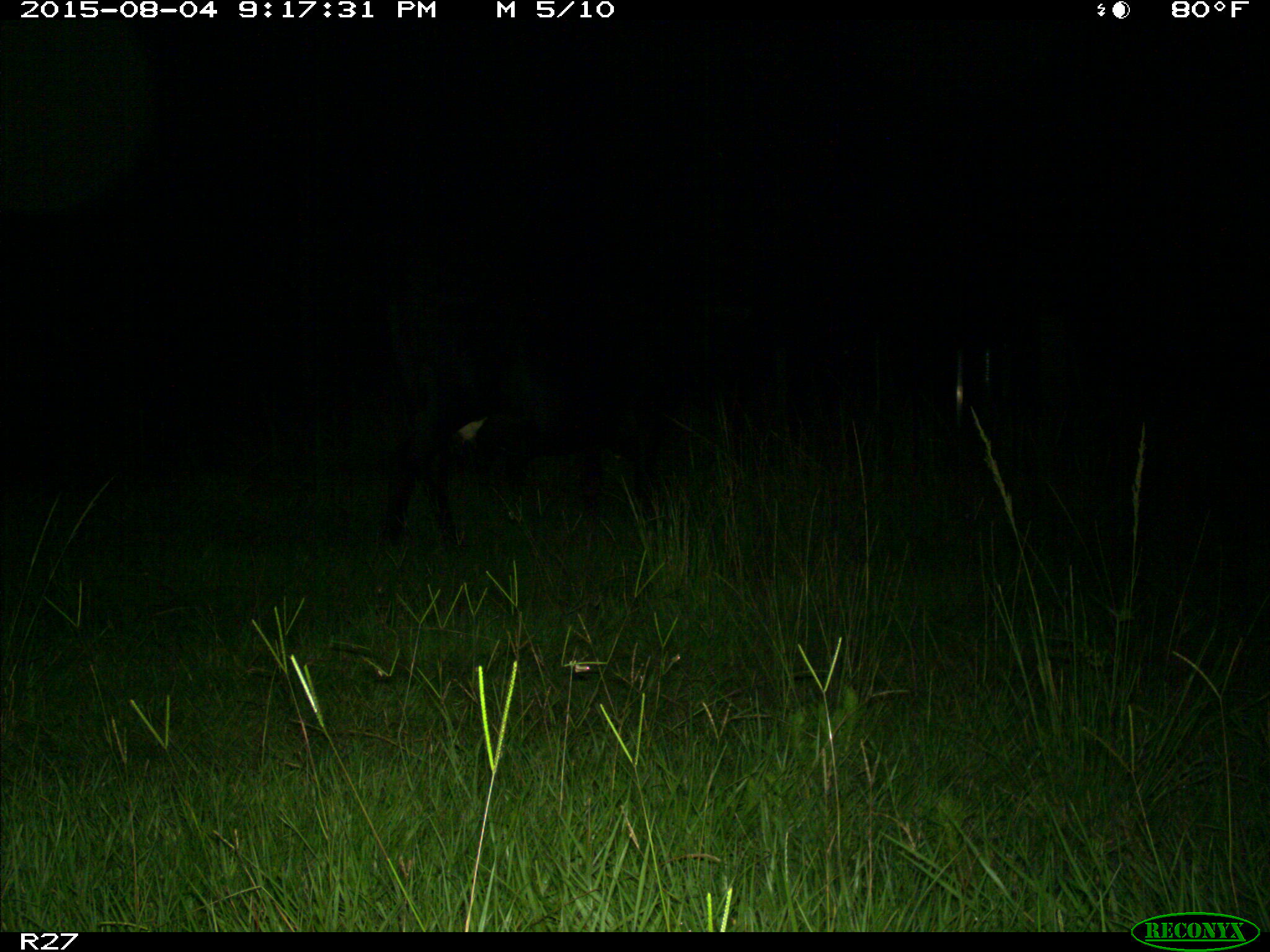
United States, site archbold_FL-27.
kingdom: Animalia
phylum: Chordata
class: Mammalia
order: Artiodactyla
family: Bovidae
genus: Bos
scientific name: Bos taurus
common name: domestic cow